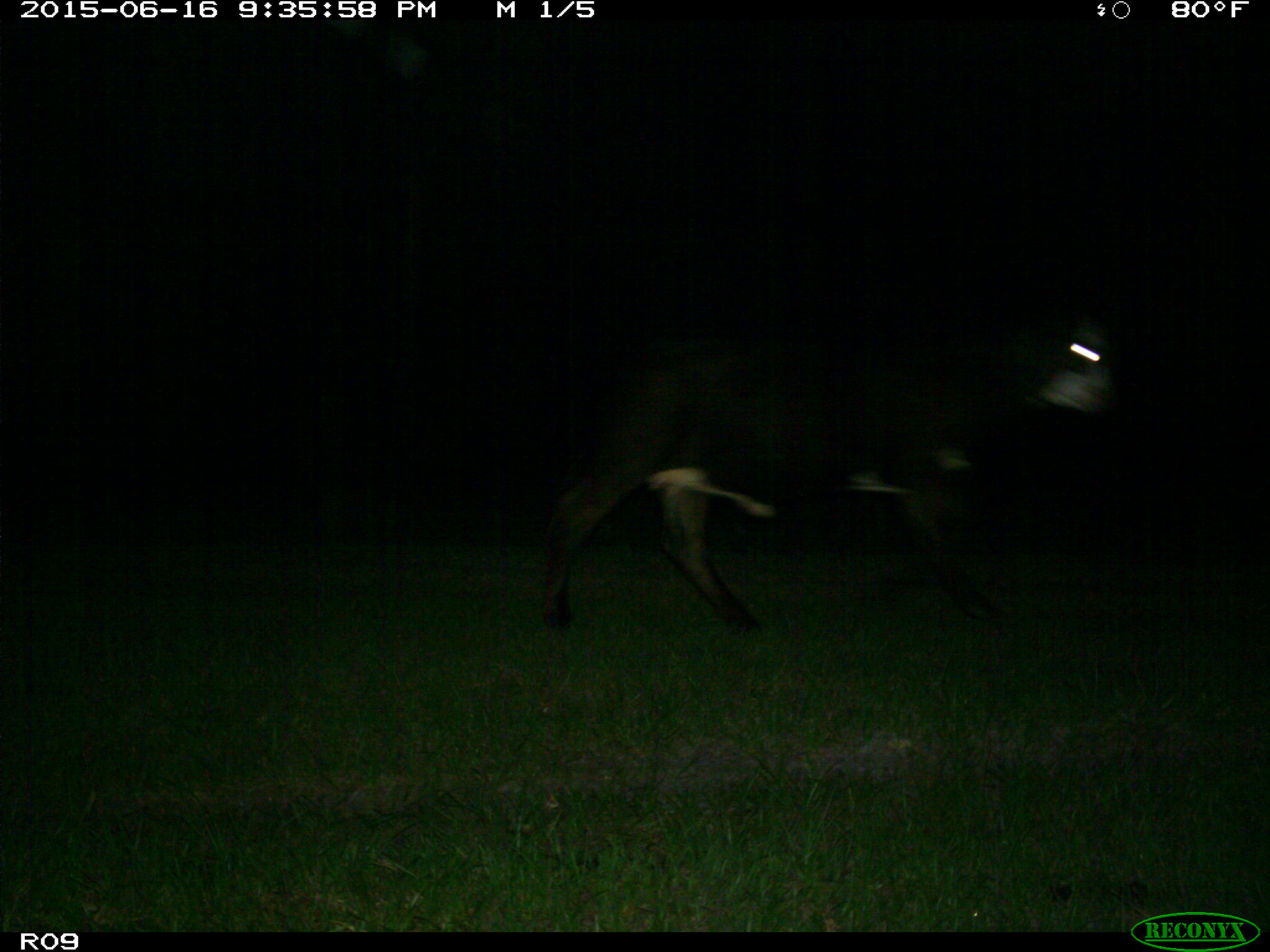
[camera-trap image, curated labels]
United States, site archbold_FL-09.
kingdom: Animalia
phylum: Chordata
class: Mammalia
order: Artiodactyla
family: Bovidae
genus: Bos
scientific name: Bos taurus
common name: domestic cow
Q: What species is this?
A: Bos taurus (domestic cow).